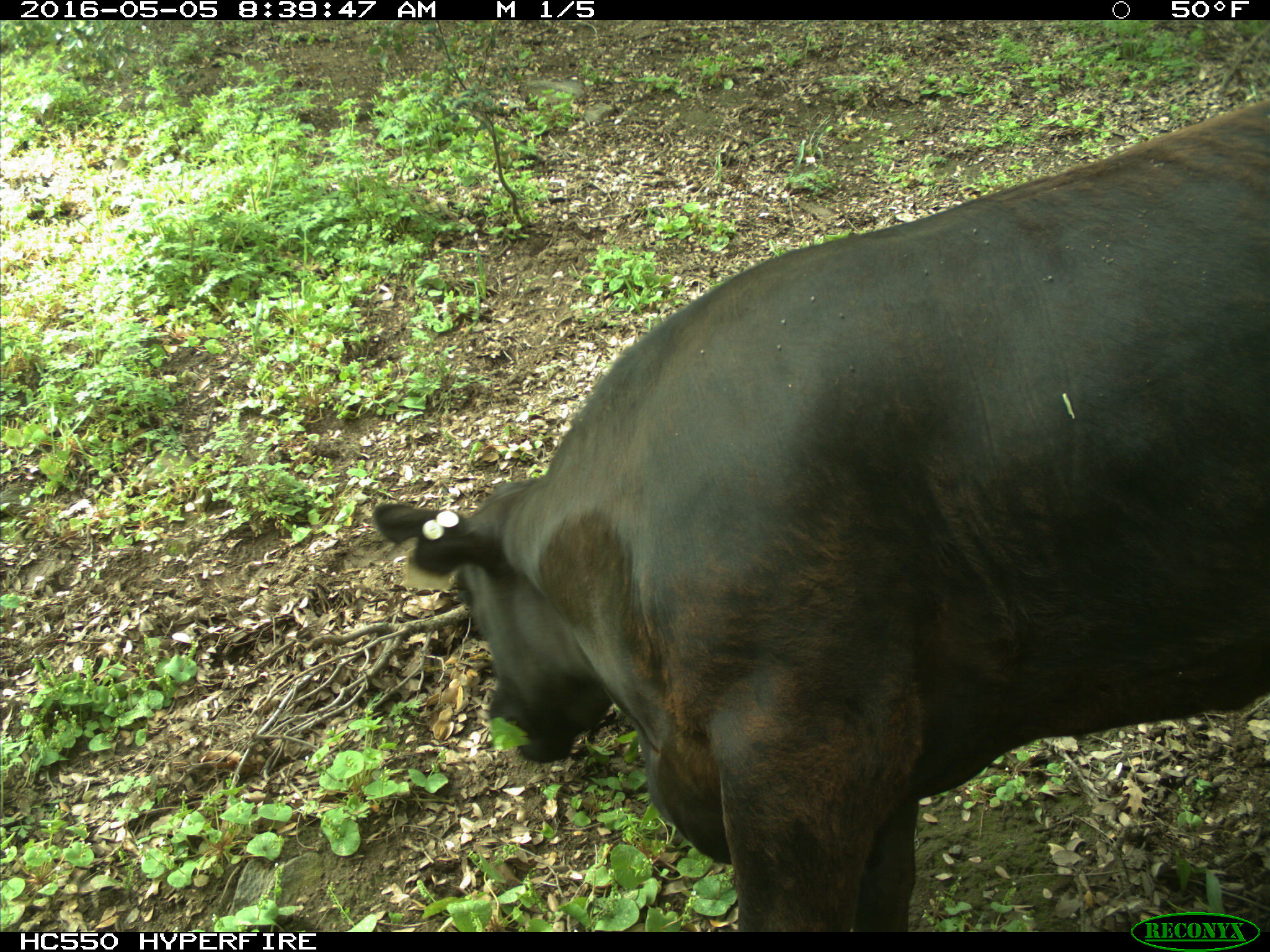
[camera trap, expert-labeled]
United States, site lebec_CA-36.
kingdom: Animalia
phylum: Chordata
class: Mammalia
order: Artiodactyla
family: Bovidae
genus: Bos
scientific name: Bos taurus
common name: domestic cow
Bos taurus (domestic cow).